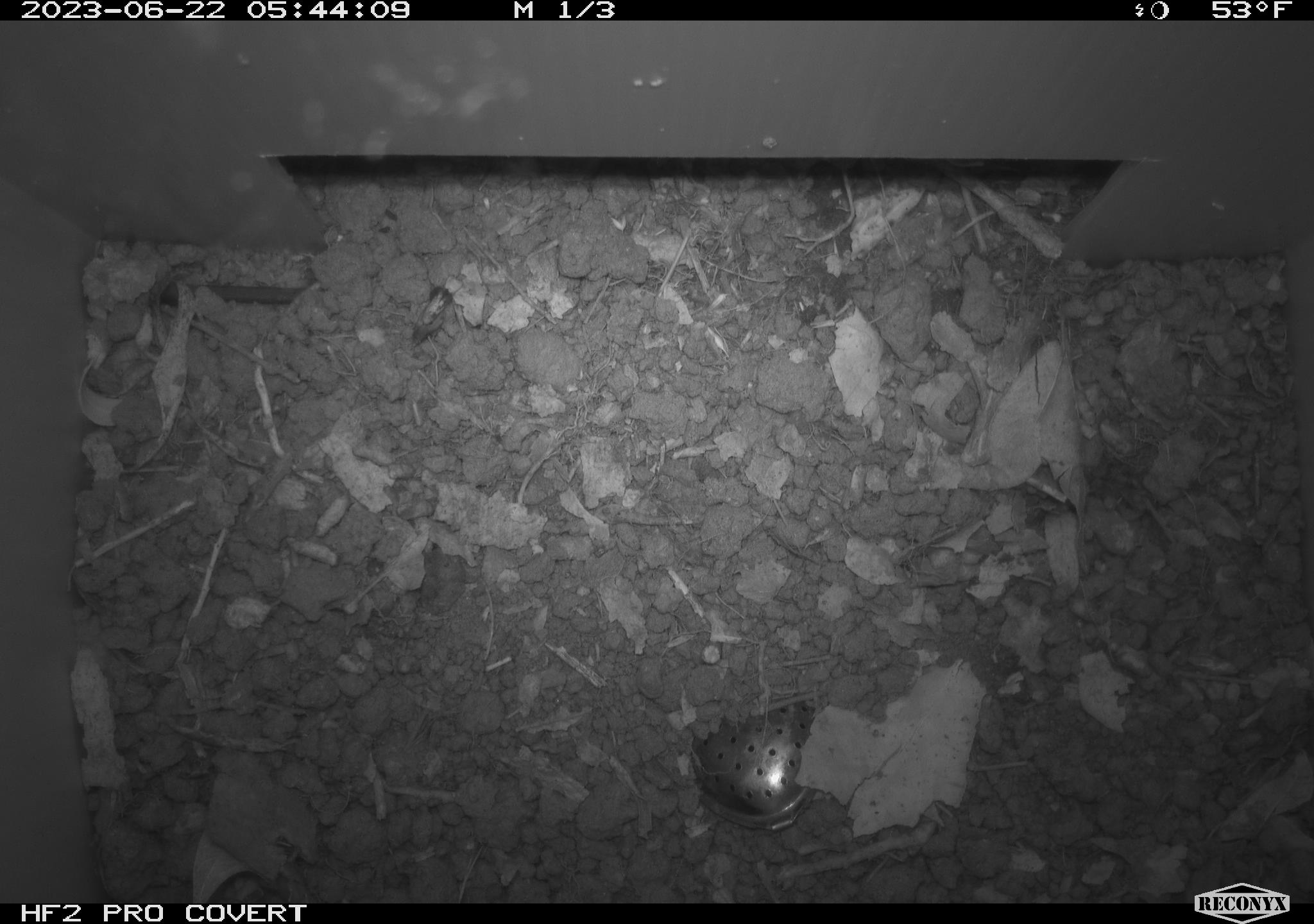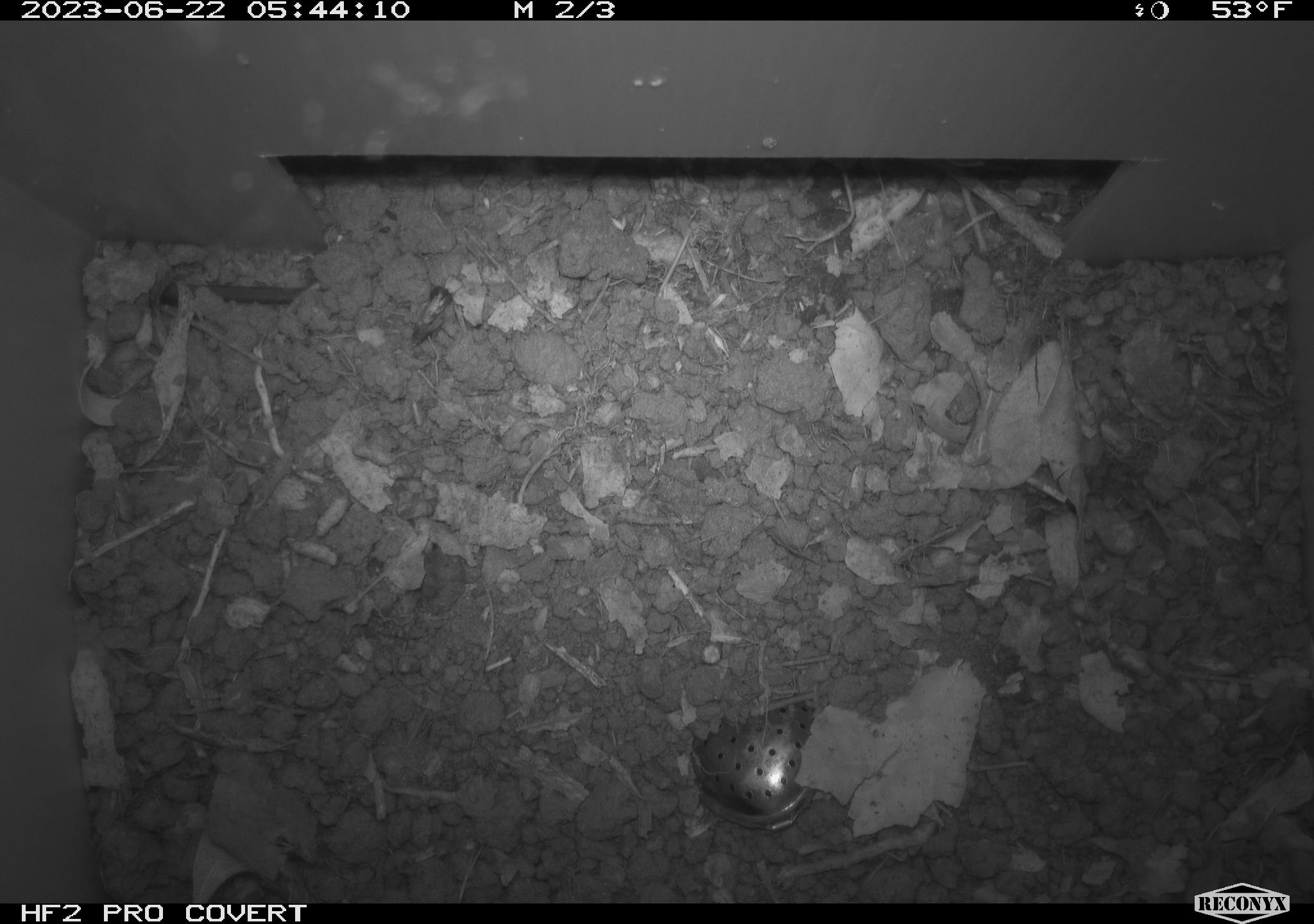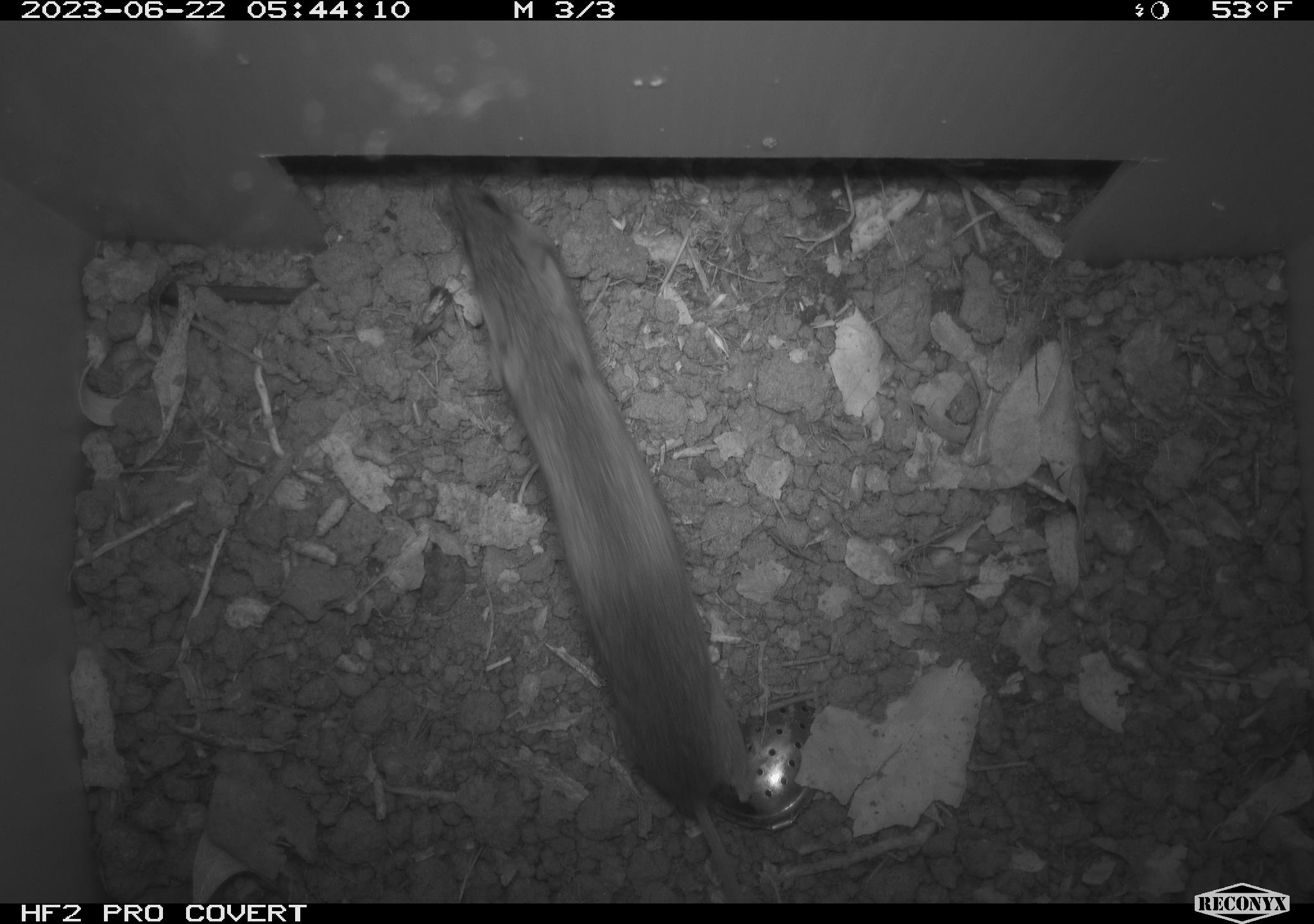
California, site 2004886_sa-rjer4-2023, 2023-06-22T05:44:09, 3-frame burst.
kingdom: Animalia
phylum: Chordata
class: Mammalia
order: Rodentia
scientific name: Rodentia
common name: mouse species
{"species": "mouse species (Rodentia)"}